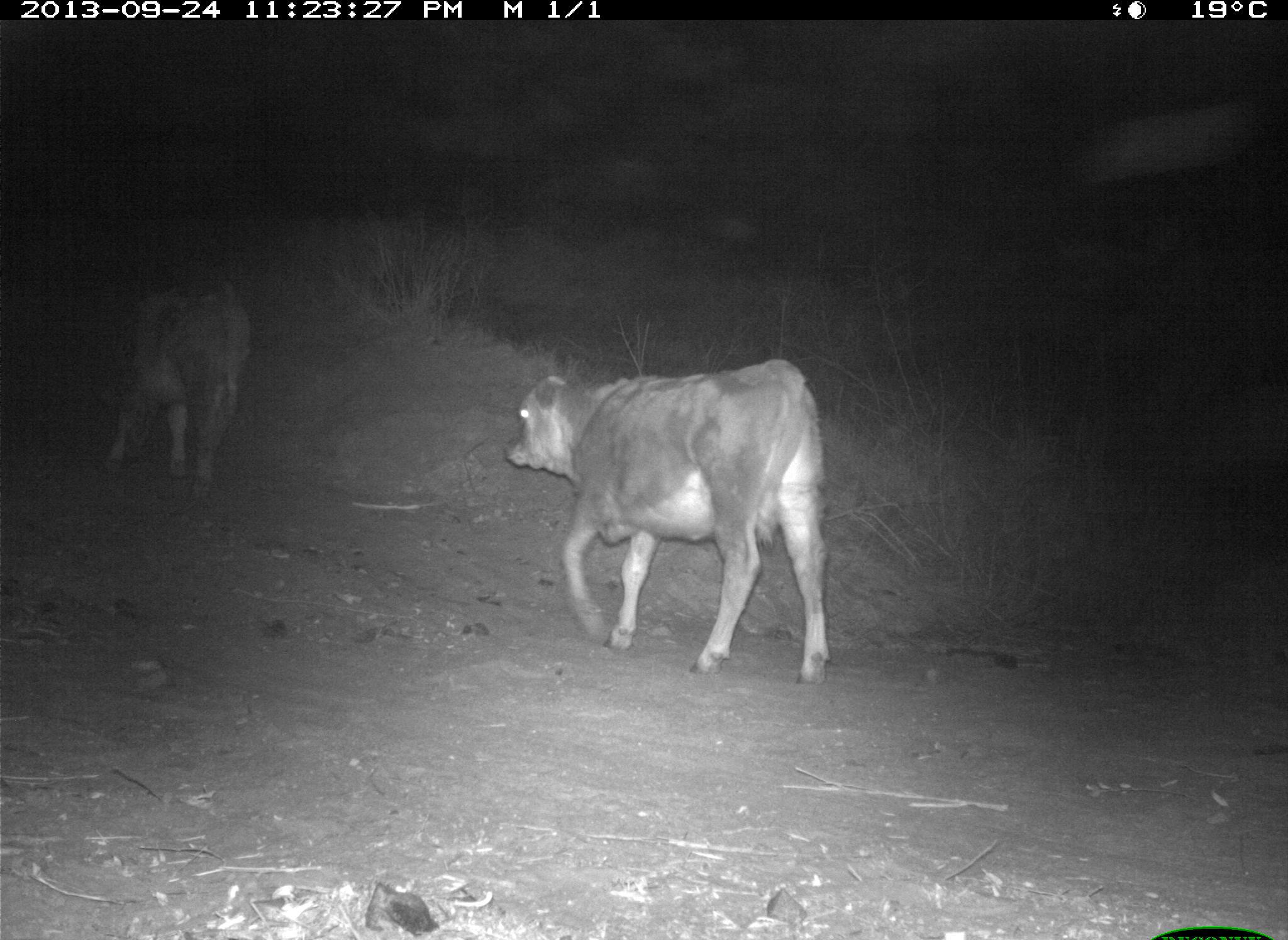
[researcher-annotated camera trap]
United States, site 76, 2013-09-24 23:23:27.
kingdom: Animalia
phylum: Chordata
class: Mammalia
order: Artiodactyla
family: Bovidae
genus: Bos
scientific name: Bos taurus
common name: cow